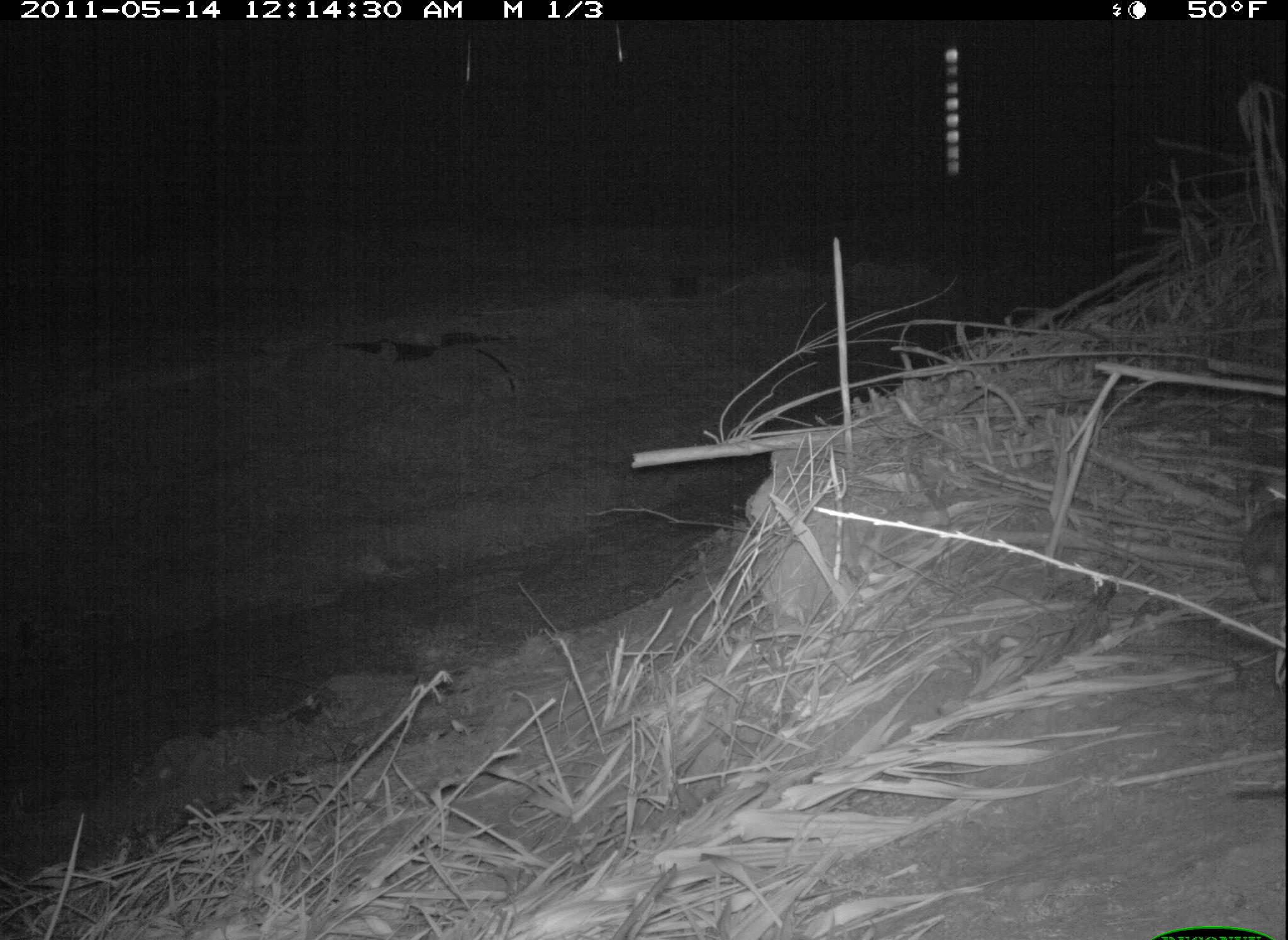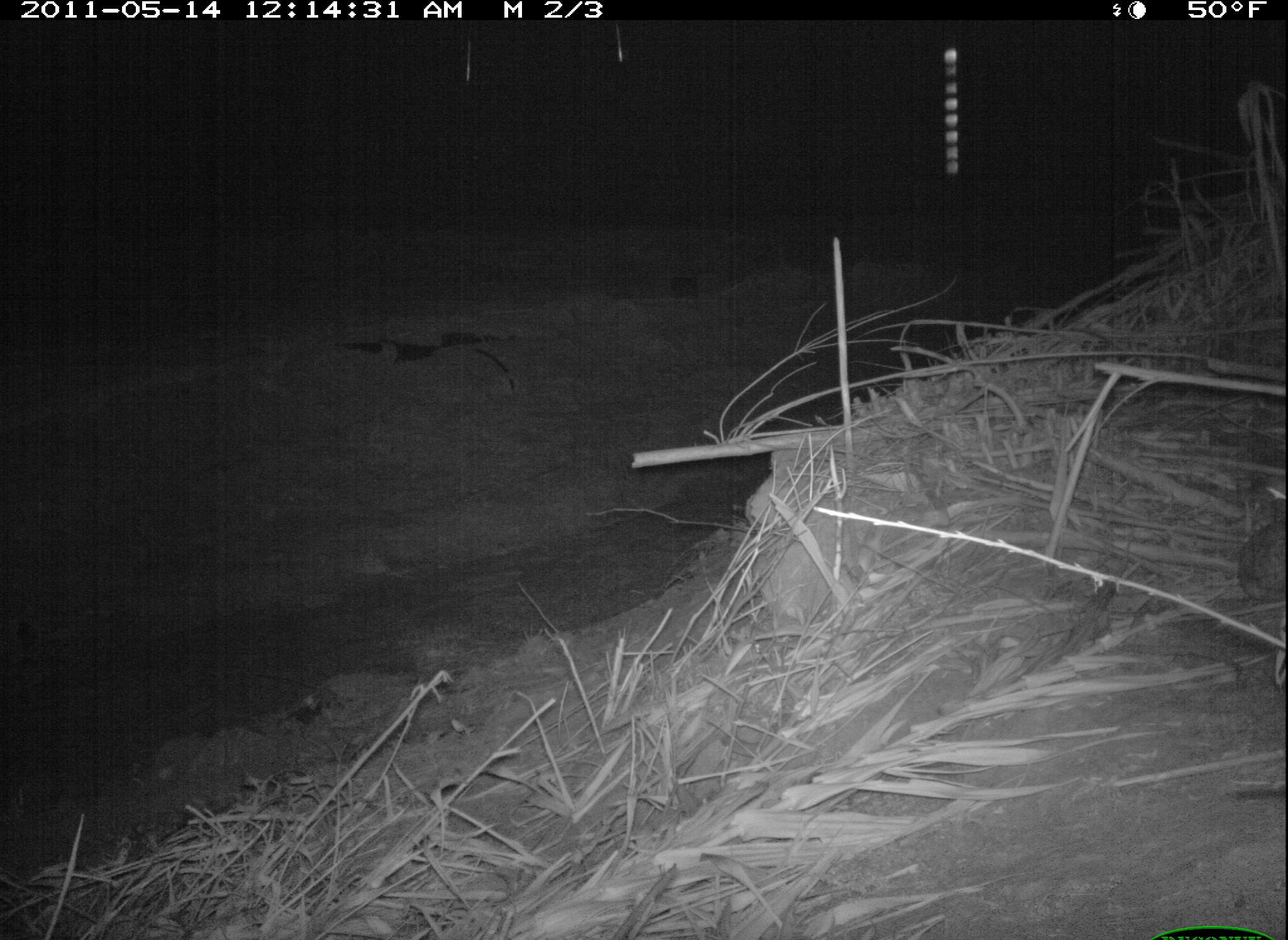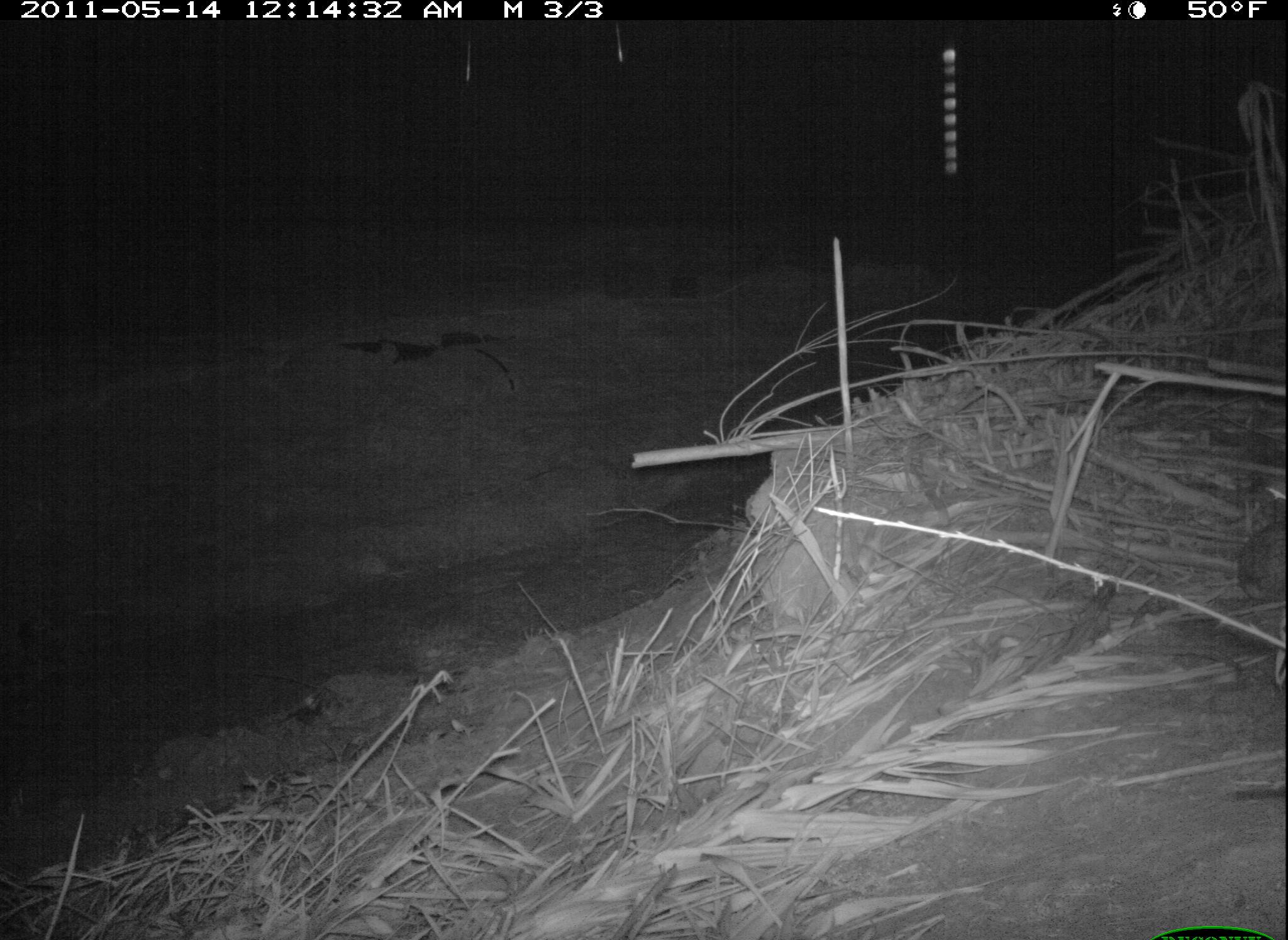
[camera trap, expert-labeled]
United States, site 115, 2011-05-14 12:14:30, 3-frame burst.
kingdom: Animalia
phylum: Chordata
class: Mammalia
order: Lagomorpha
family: Leporidae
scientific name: Leporidae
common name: rabbits and hares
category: rabbit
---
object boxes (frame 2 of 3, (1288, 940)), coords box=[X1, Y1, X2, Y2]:
rabbit: box=[1211, 490, 1280, 615]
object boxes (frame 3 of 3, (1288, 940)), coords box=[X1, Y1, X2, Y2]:
rabbit: box=[1235, 490, 1285, 620]